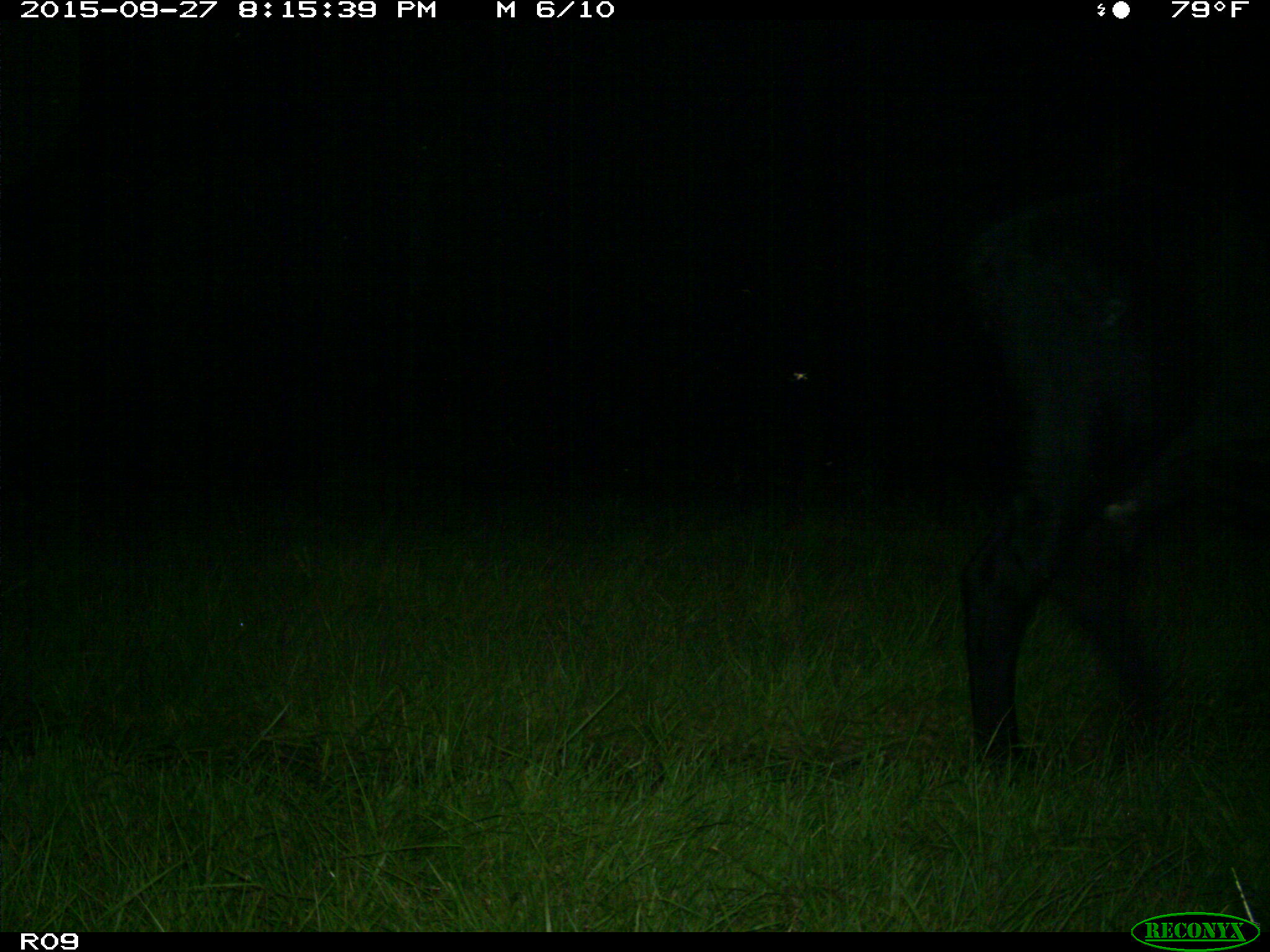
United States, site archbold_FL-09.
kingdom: Animalia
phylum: Chordata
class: Mammalia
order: Artiodactyla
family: Bovidae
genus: Bos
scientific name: Bos taurus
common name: domestic cow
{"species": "Bos taurus (domestic cow)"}